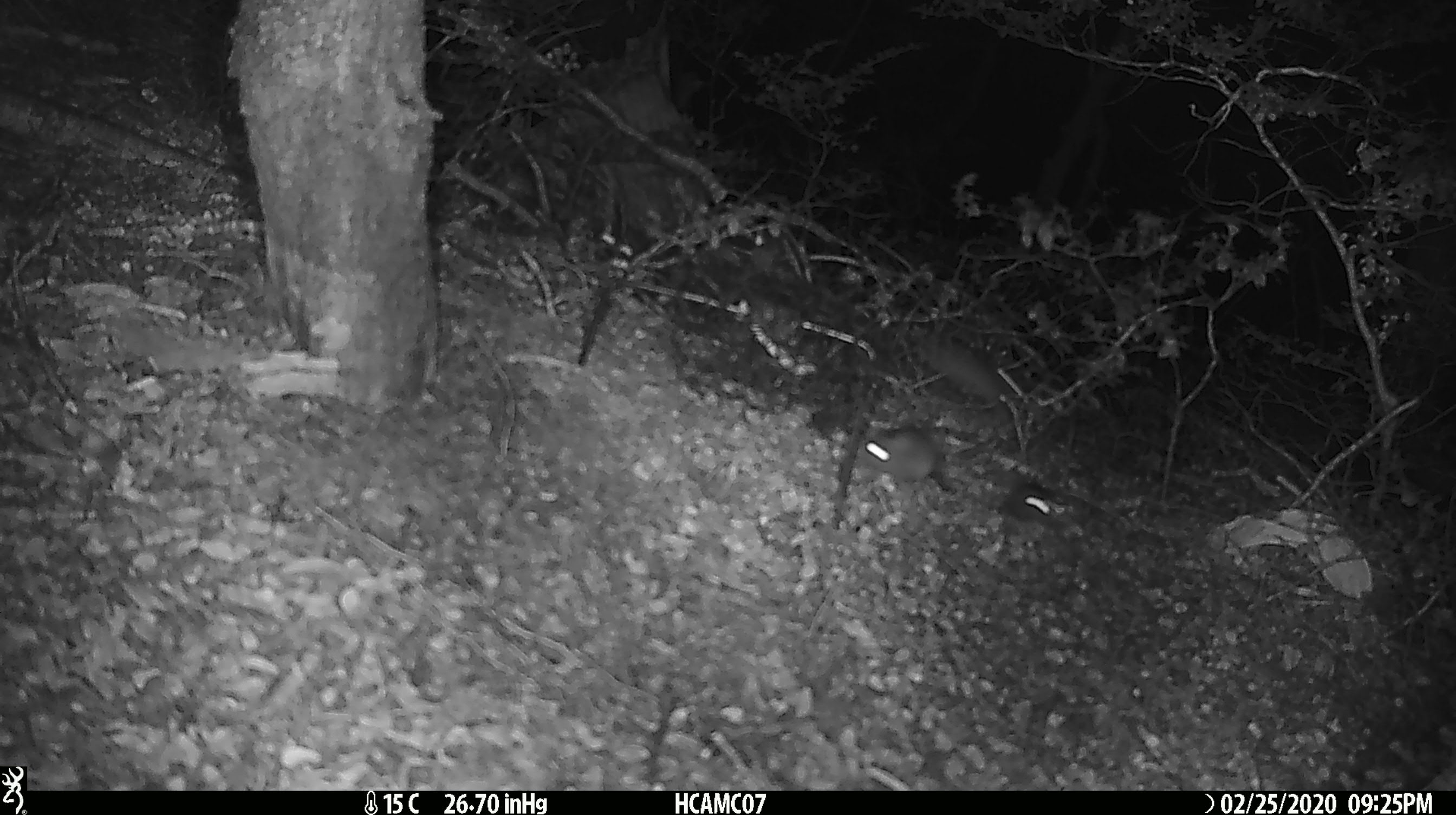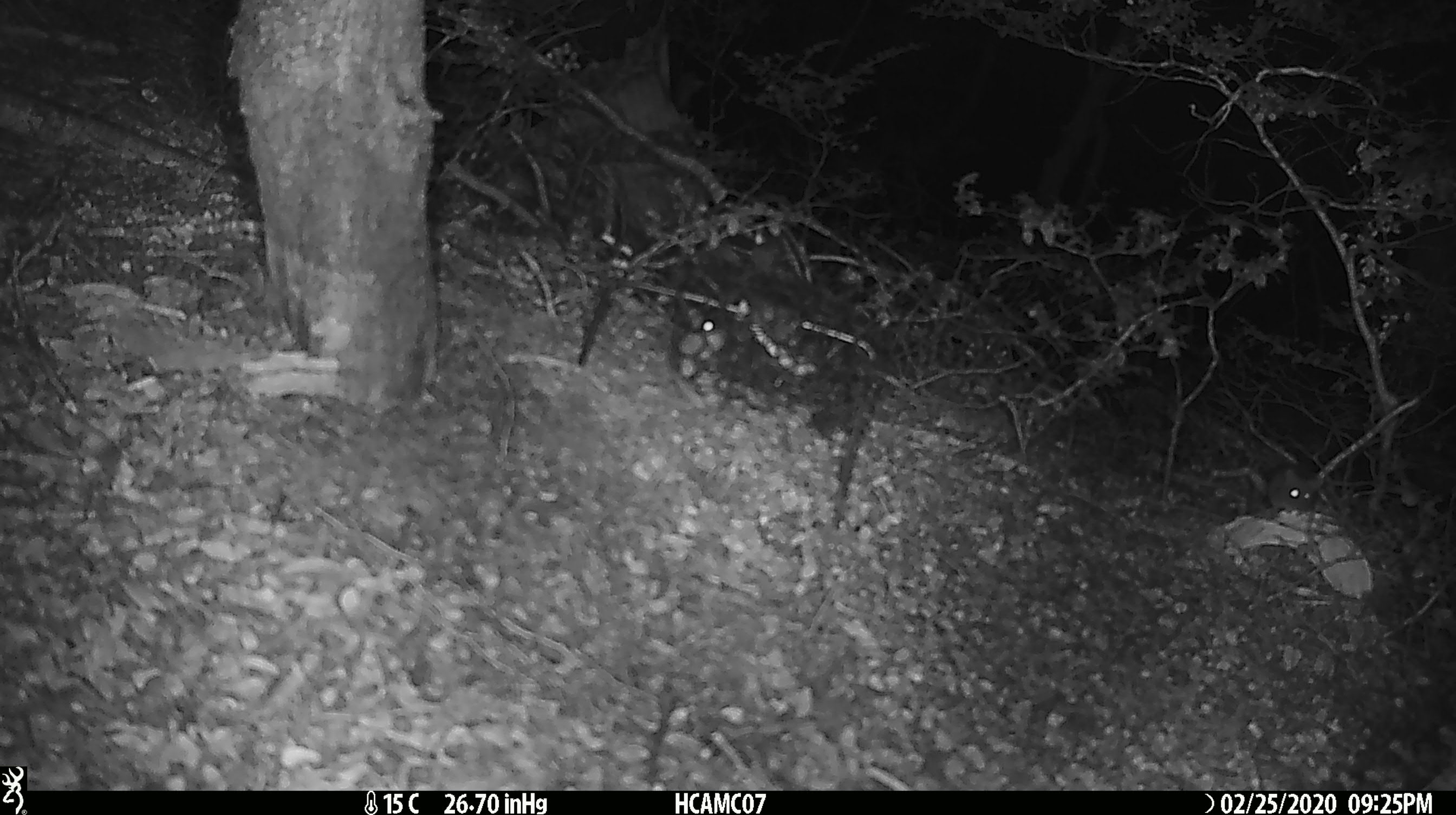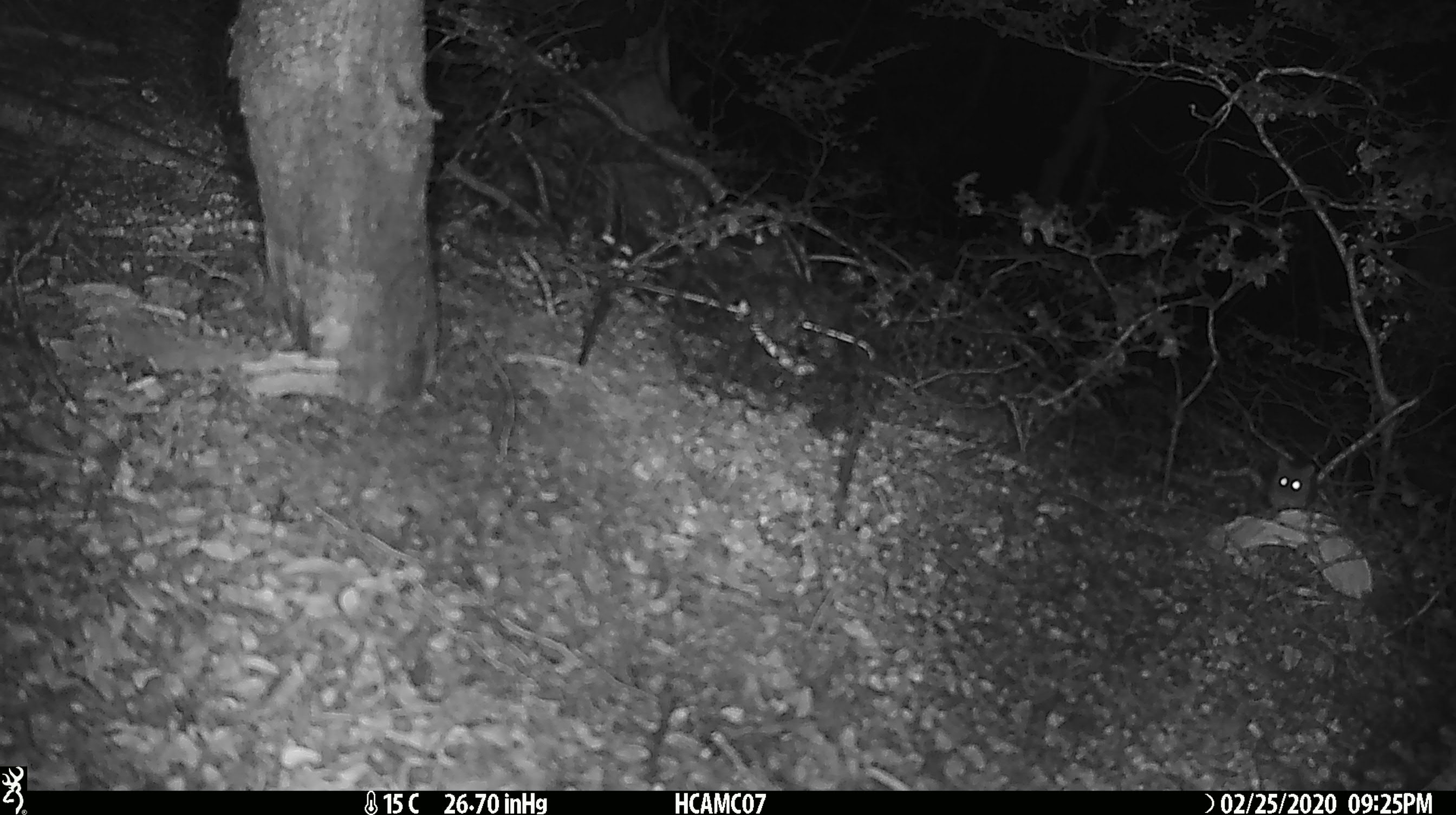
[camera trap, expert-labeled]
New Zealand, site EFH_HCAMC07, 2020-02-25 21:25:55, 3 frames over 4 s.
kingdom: Animalia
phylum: Chordata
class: Mammalia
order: Rodentia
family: Muridae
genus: Mus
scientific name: Mus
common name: mouse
Mouse (Mus).